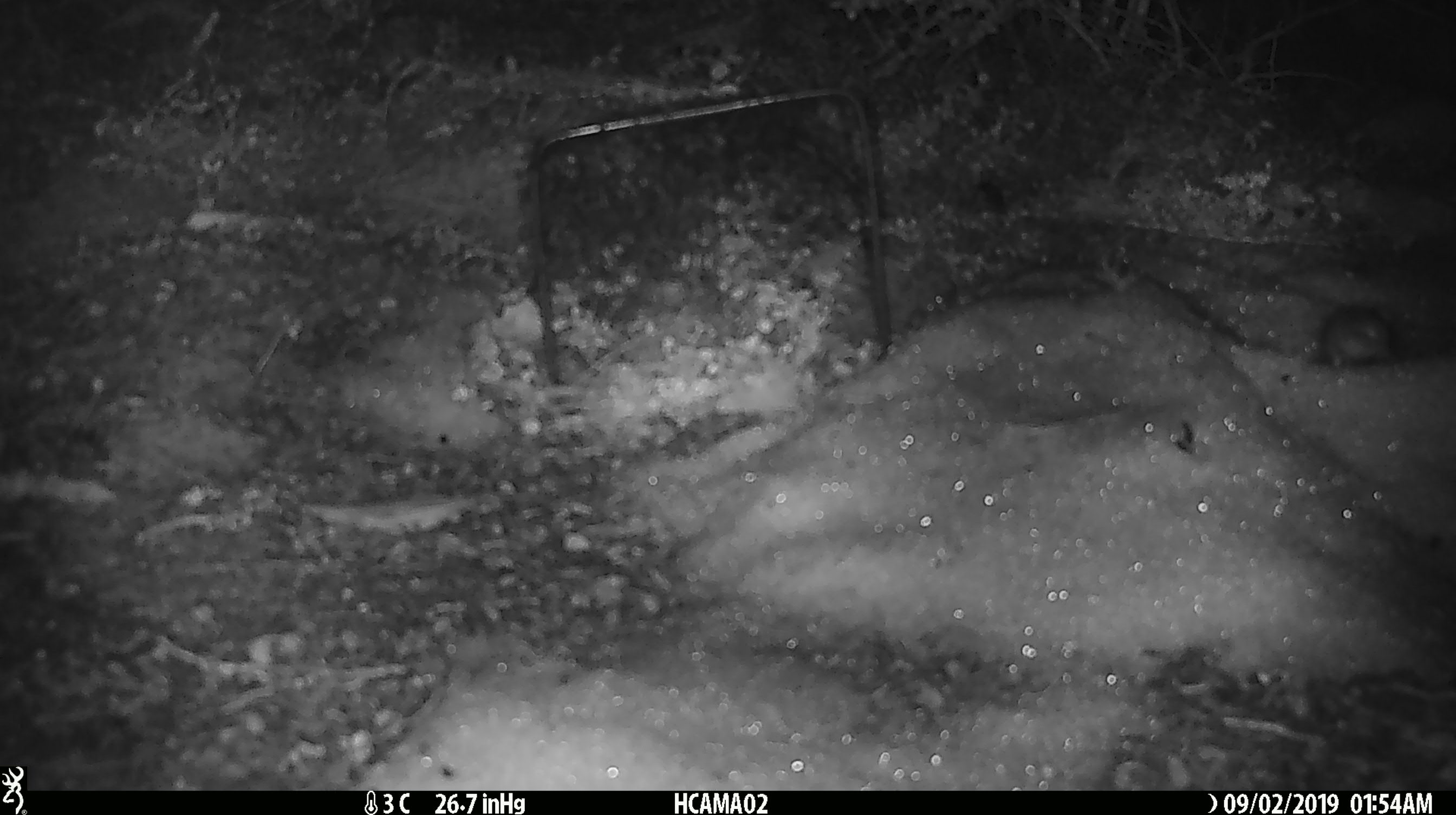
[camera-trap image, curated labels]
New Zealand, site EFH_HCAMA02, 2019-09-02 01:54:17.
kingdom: Animalia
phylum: Chordata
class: Mammalia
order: Rodentia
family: Muridae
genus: Mus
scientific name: Mus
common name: mouse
Mouse (Mus).